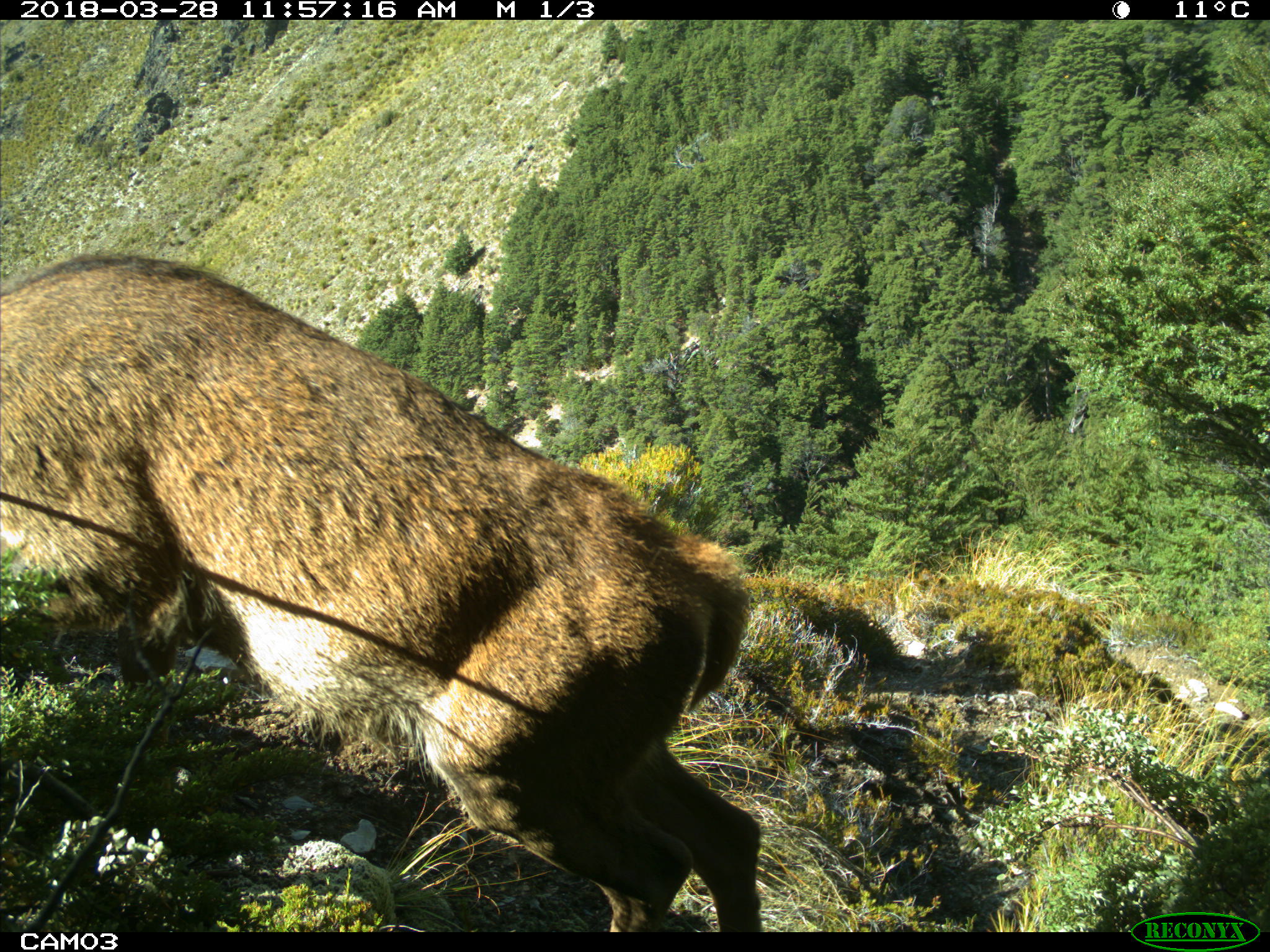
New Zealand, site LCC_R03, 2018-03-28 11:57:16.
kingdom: Animalia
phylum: Chordata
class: Mammalia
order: Artiodactyla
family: Cervidae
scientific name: Cervidae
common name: deer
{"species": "deer (Cervidae)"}